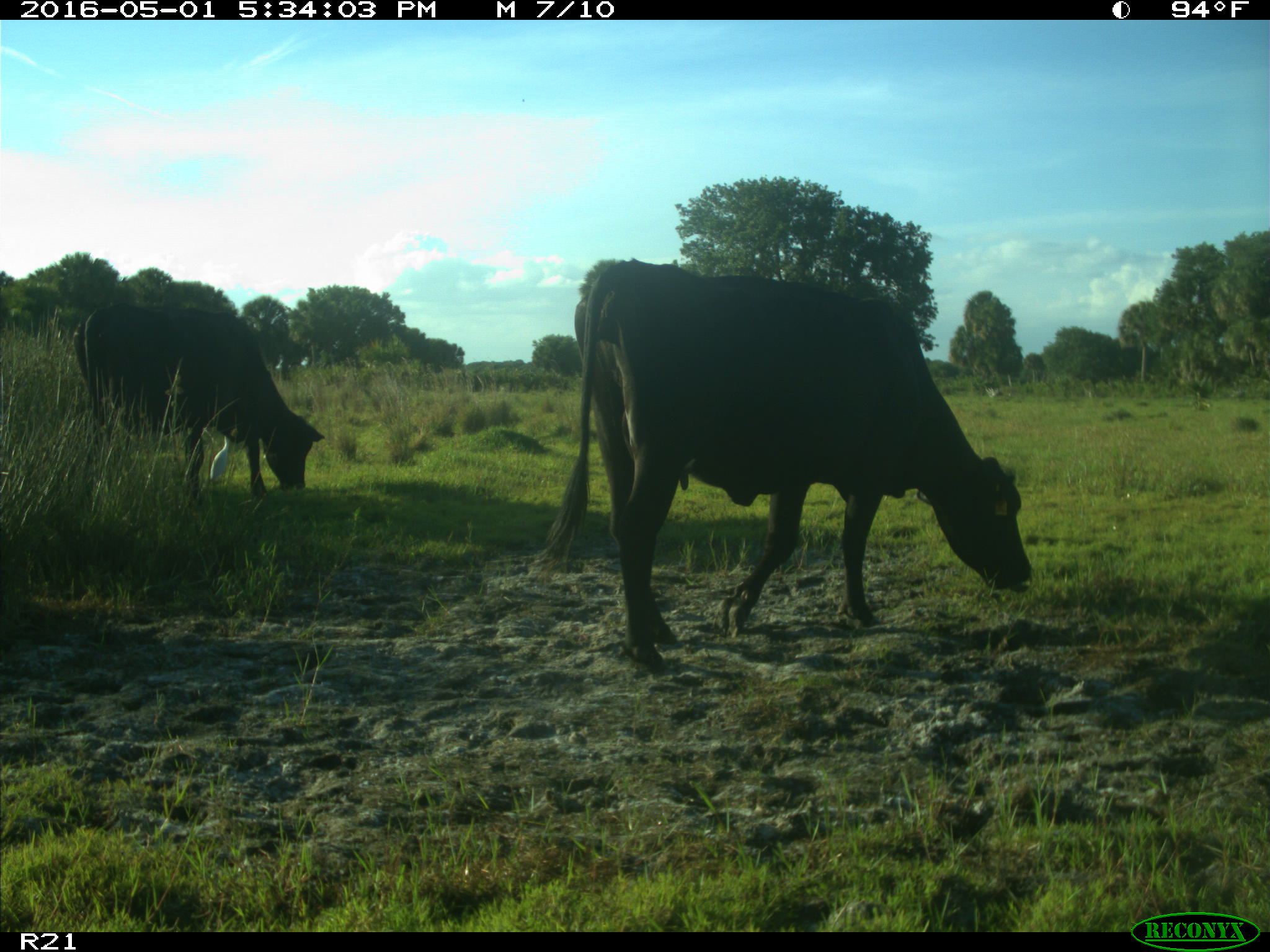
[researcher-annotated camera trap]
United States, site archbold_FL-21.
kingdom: Animalia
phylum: Chordata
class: Mammalia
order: Artiodactyla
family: Bovidae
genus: Bos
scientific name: Bos taurus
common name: domestic cow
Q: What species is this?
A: Bos taurus (domestic cow).